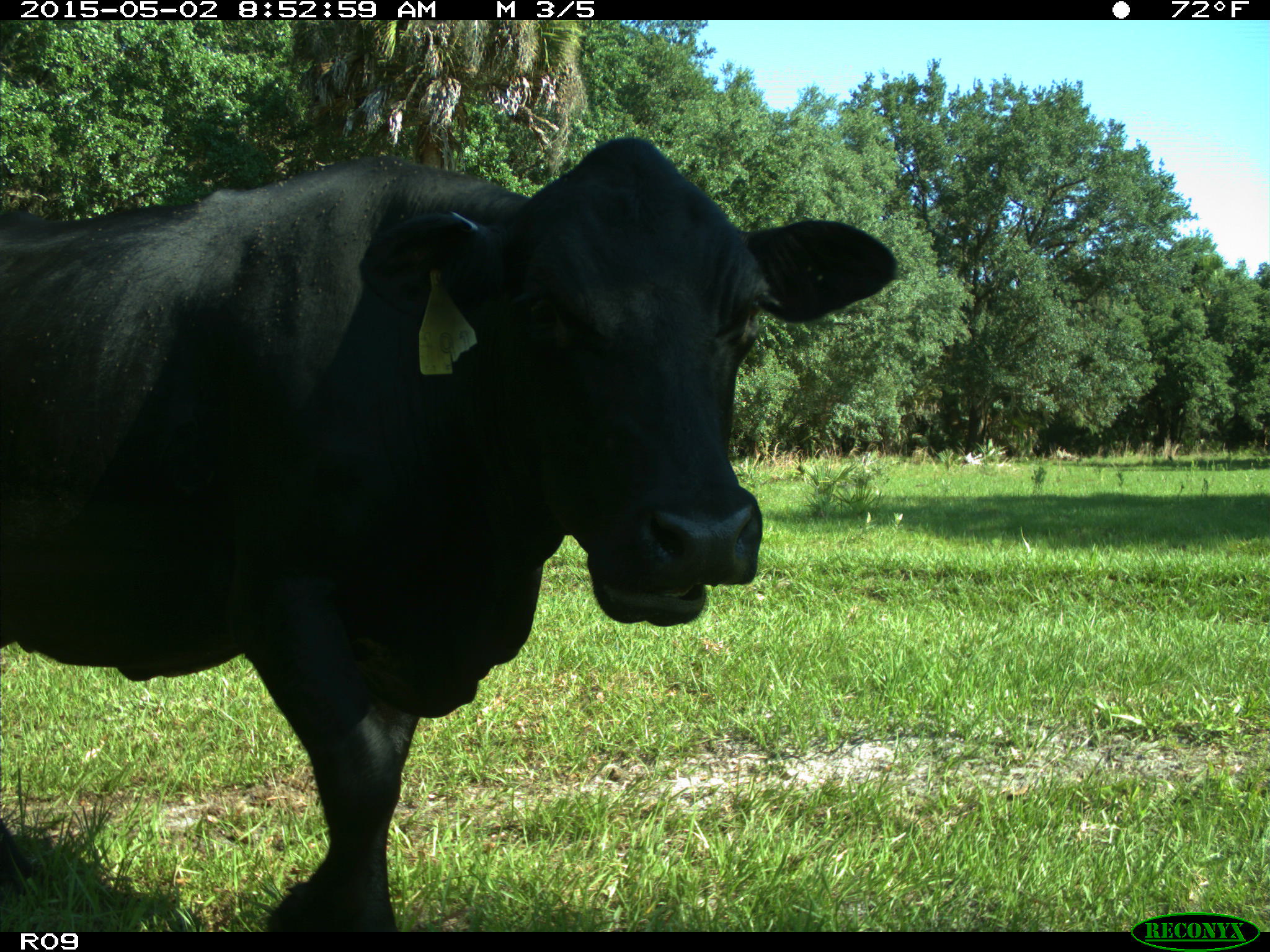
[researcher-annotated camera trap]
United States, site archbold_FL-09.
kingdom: Animalia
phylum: Chordata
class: Mammalia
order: Artiodactyla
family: Bovidae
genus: Bos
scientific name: Bos taurus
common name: domestic cow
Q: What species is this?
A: Bos taurus (domestic cow).